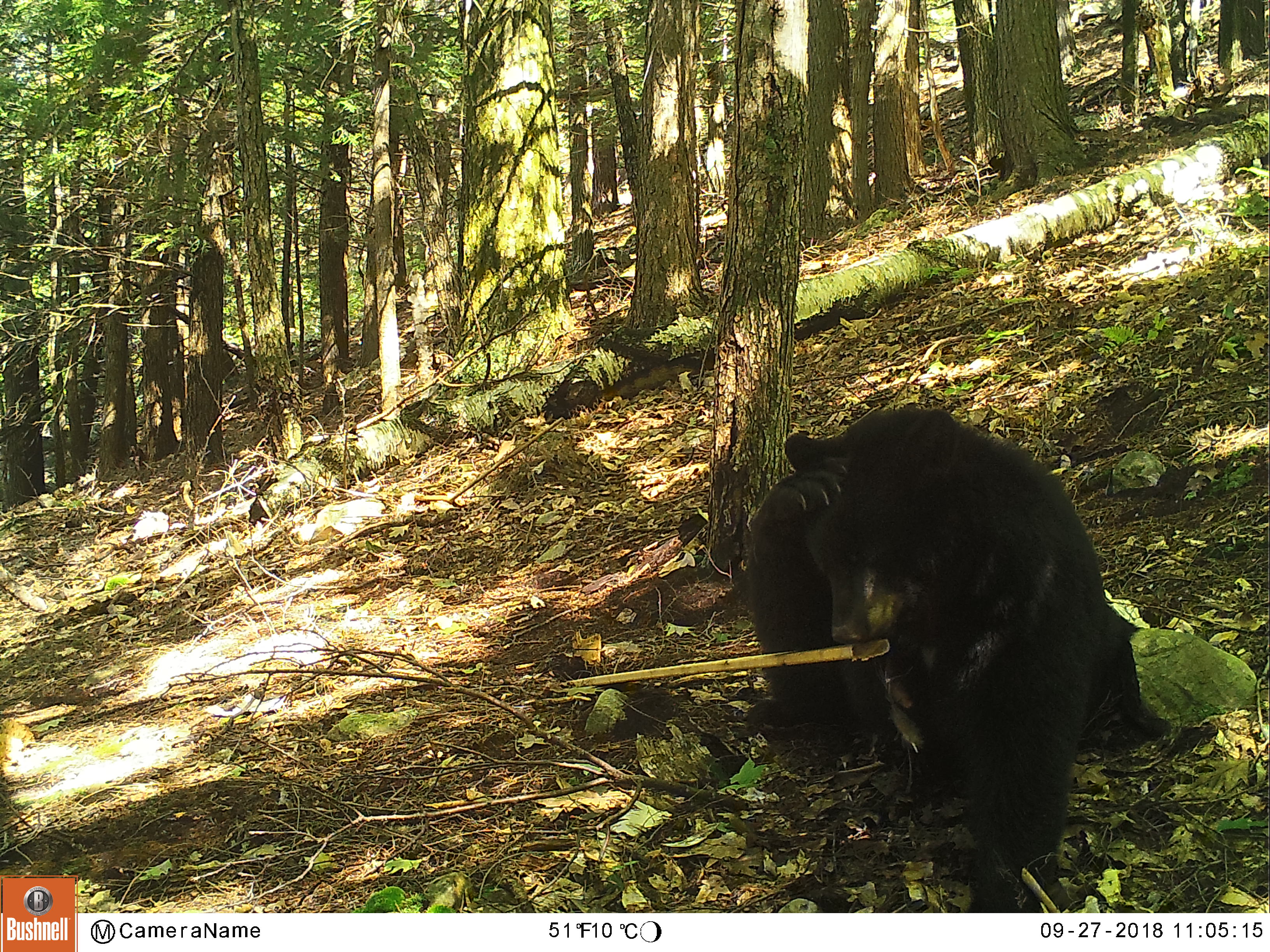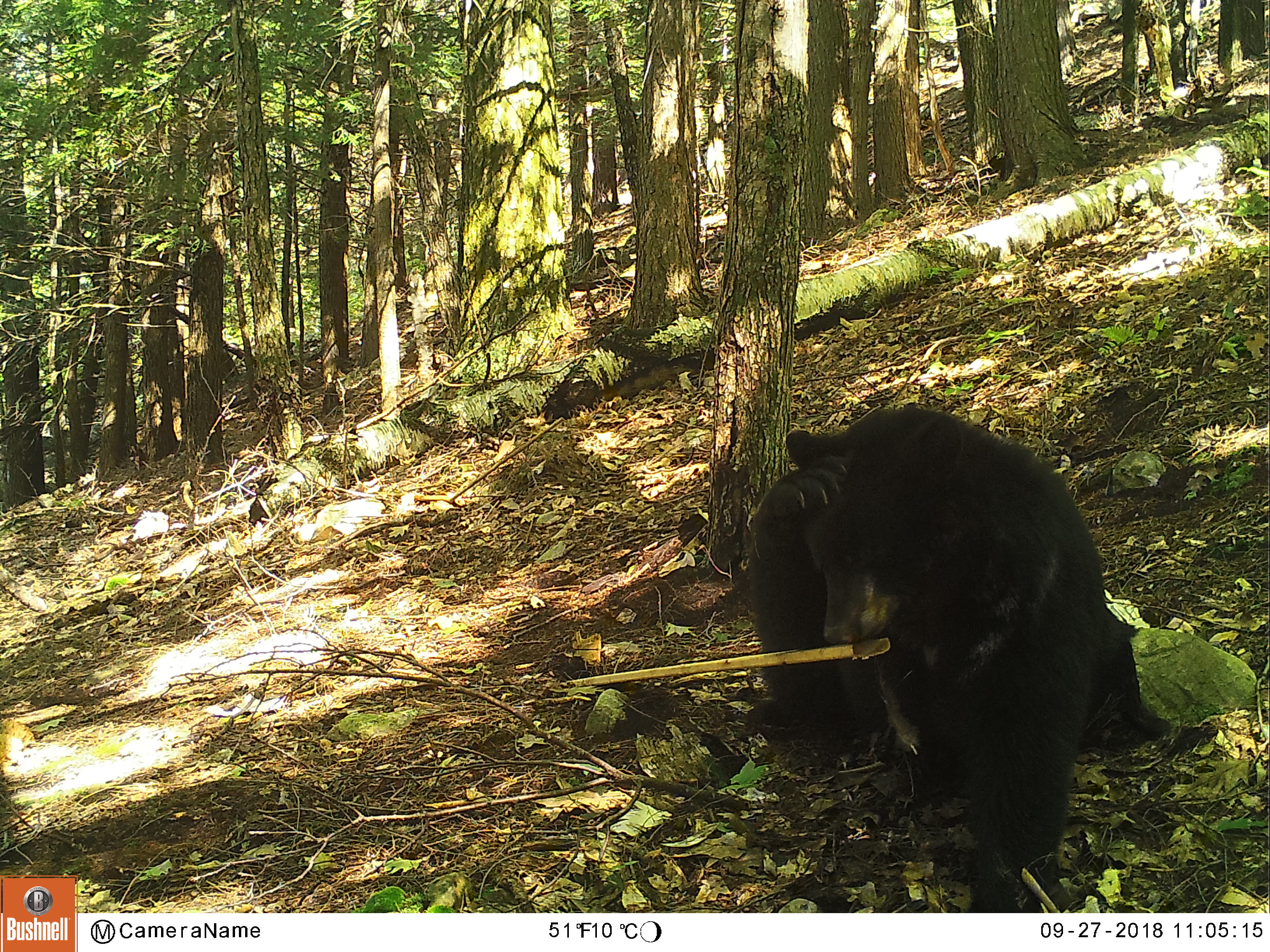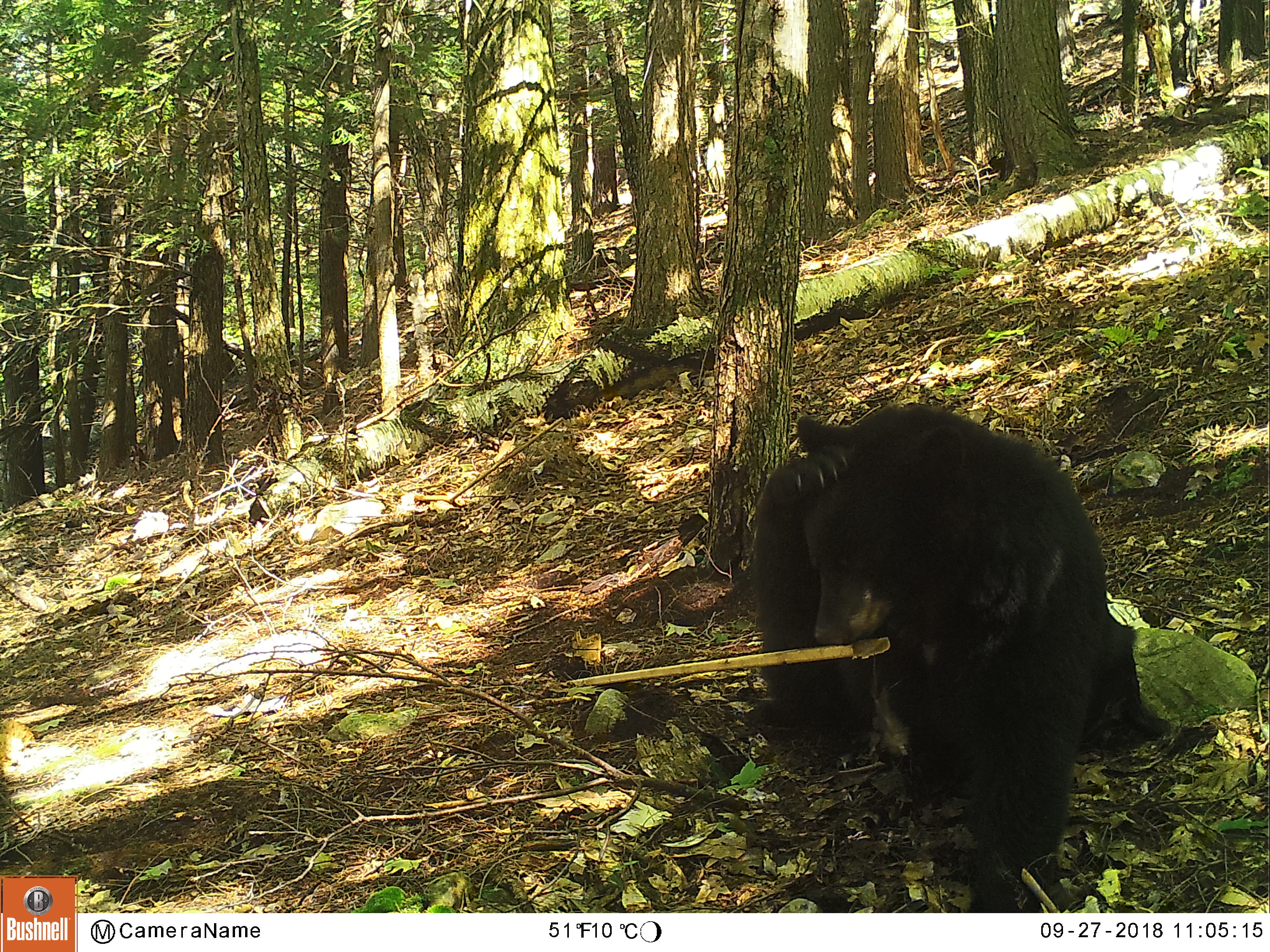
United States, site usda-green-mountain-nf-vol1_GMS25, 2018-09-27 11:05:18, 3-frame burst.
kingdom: Animalia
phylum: Chordata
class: Mammalia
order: Carnivora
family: Ursidae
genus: Ursus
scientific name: Ursus americanus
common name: black bear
Black bear (Ursus americanus).